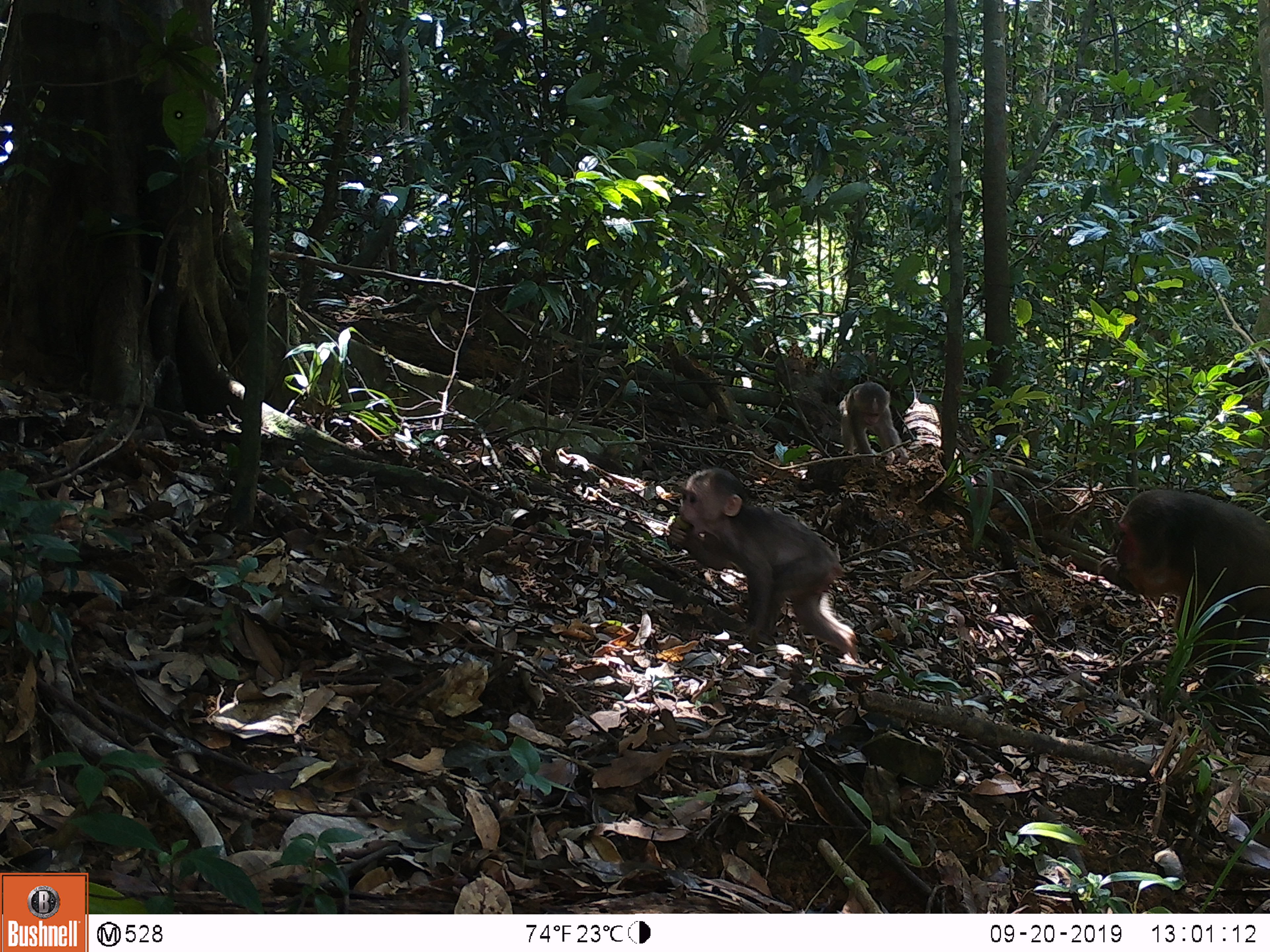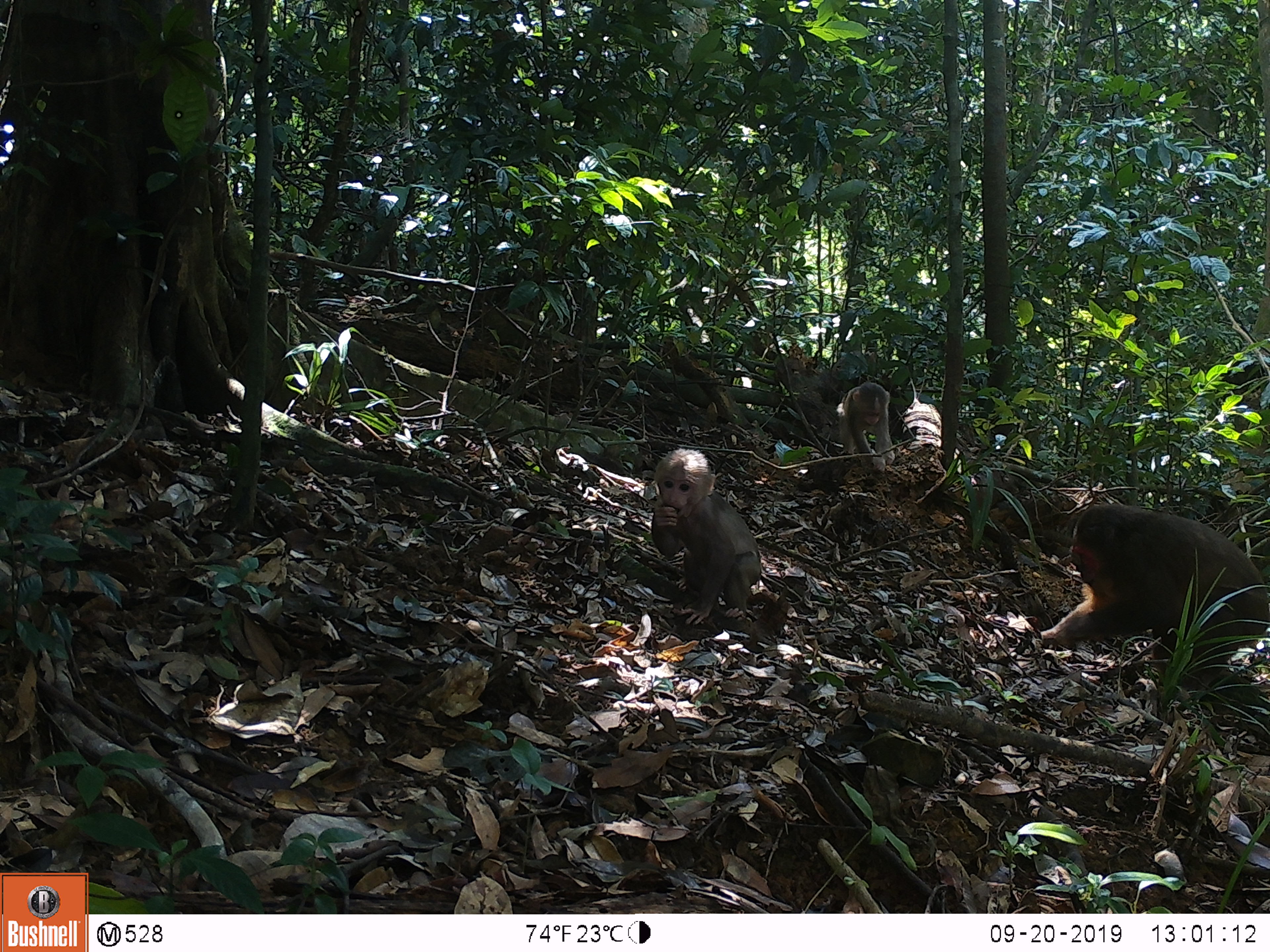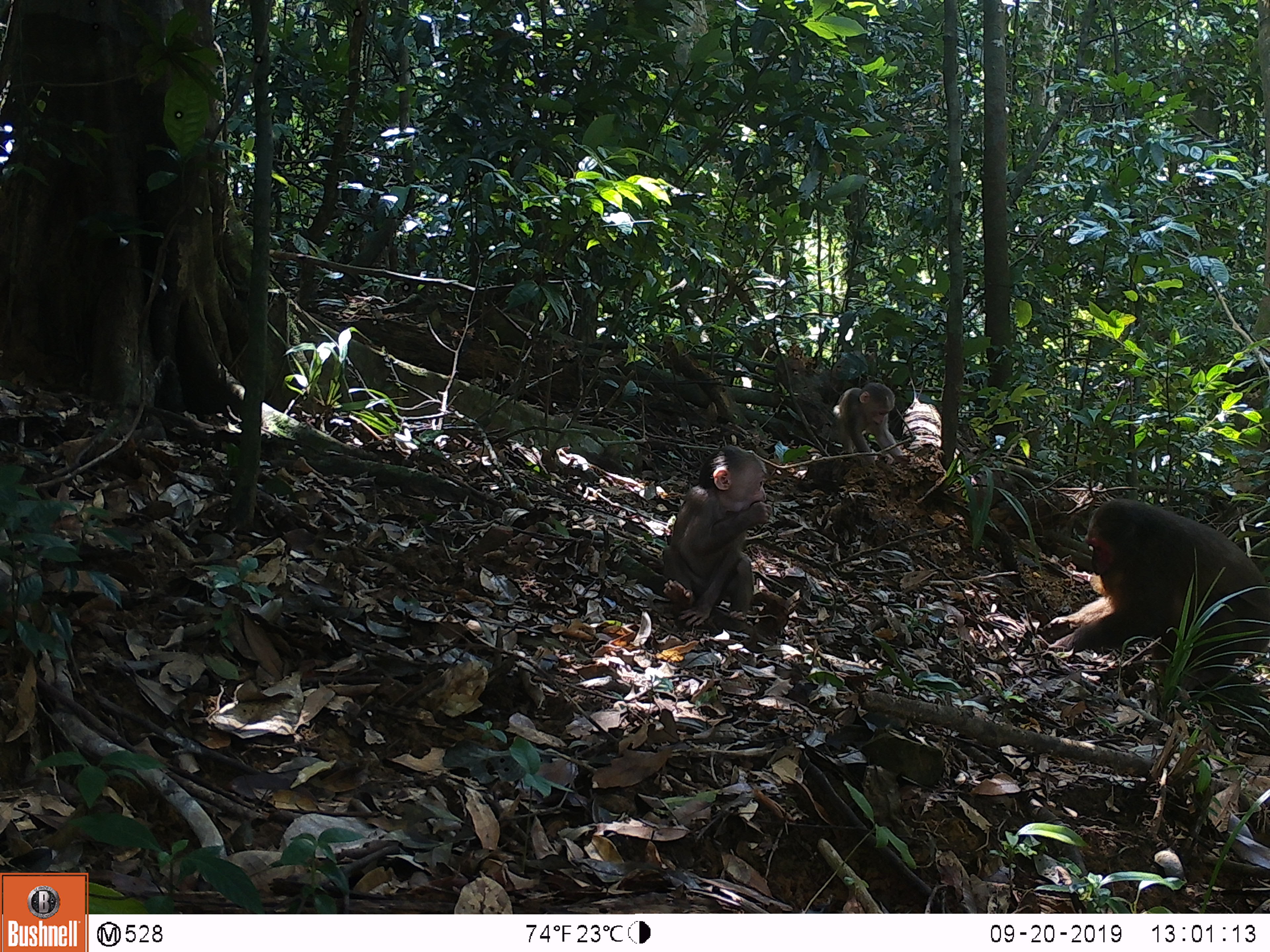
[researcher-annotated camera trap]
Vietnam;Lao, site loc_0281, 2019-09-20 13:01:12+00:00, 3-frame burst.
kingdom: Animalia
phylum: Chordata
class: Mammalia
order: Primates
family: Cercopithecidae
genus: Macaca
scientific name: Macaca arctoides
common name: stump-tailed macaque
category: stump tailed macaque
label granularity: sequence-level